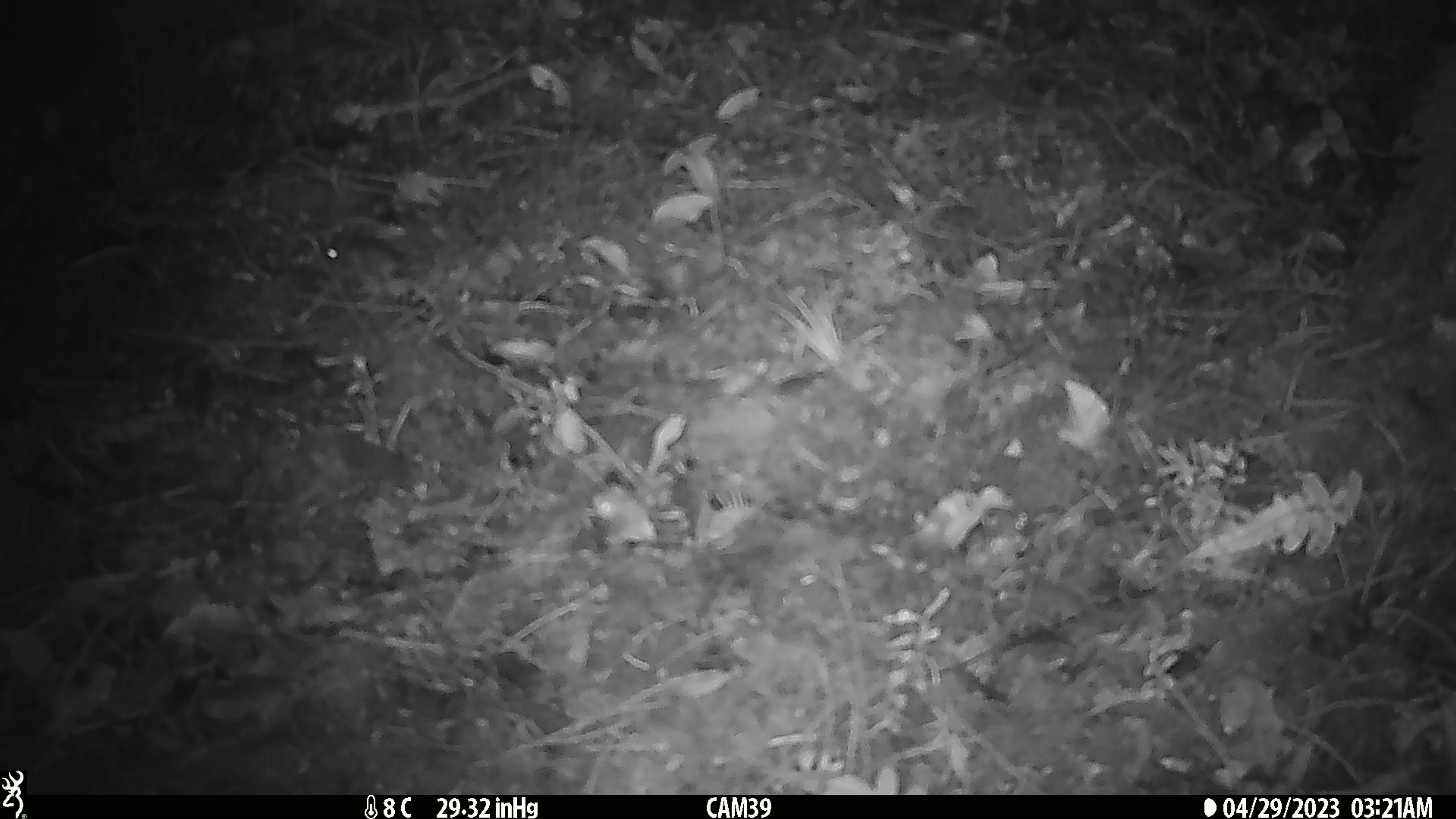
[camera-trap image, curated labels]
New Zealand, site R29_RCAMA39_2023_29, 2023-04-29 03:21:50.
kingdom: Animalia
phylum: Chordata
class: Mammalia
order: Rodentia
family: Muridae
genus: Mus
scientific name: Mus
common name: mouse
Mouse (Mus).